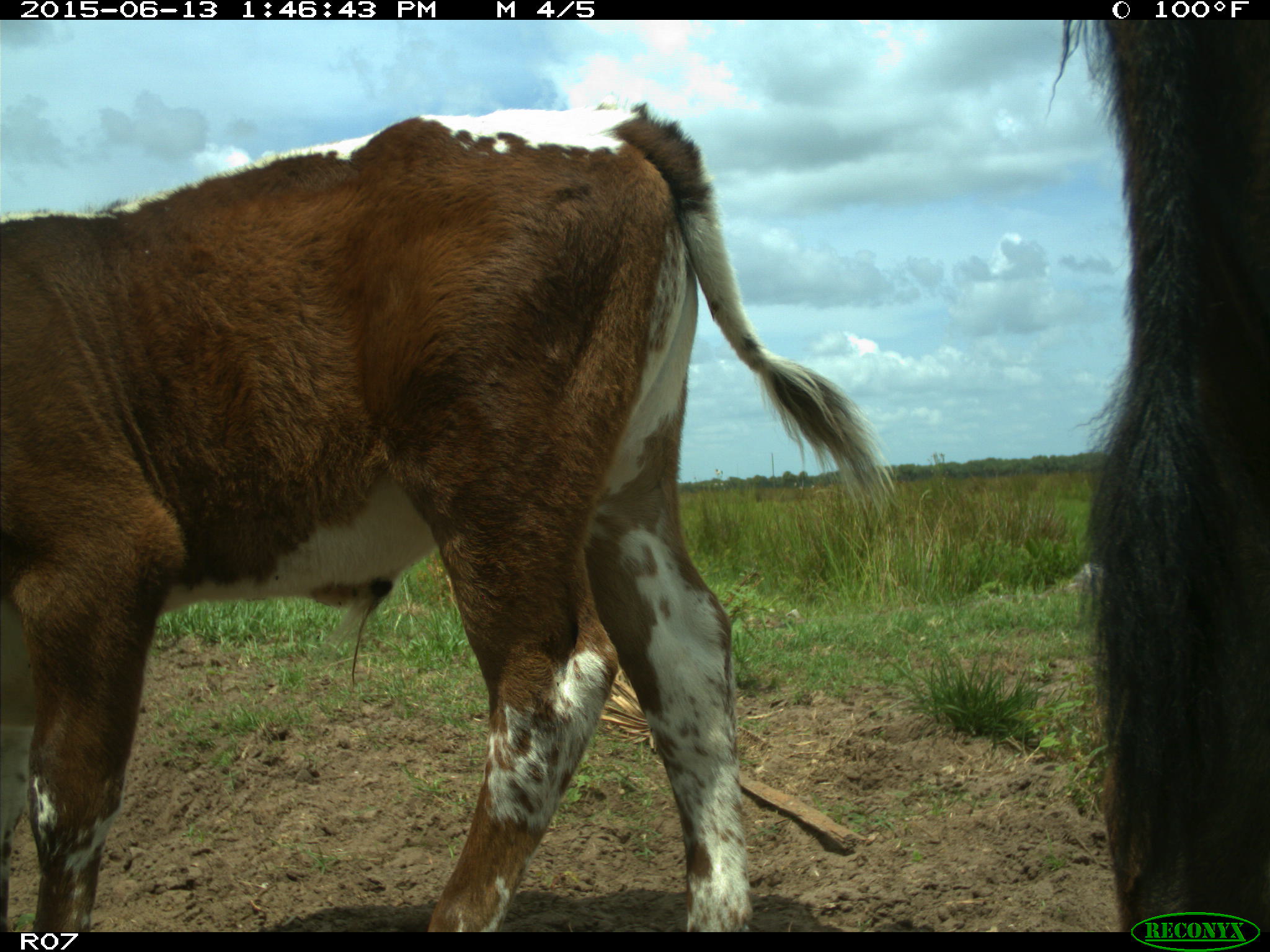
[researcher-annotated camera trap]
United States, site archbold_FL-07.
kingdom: Animalia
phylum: Chordata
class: Mammalia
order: Artiodactyla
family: Bovidae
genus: Bos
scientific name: Bos taurus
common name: domestic cow